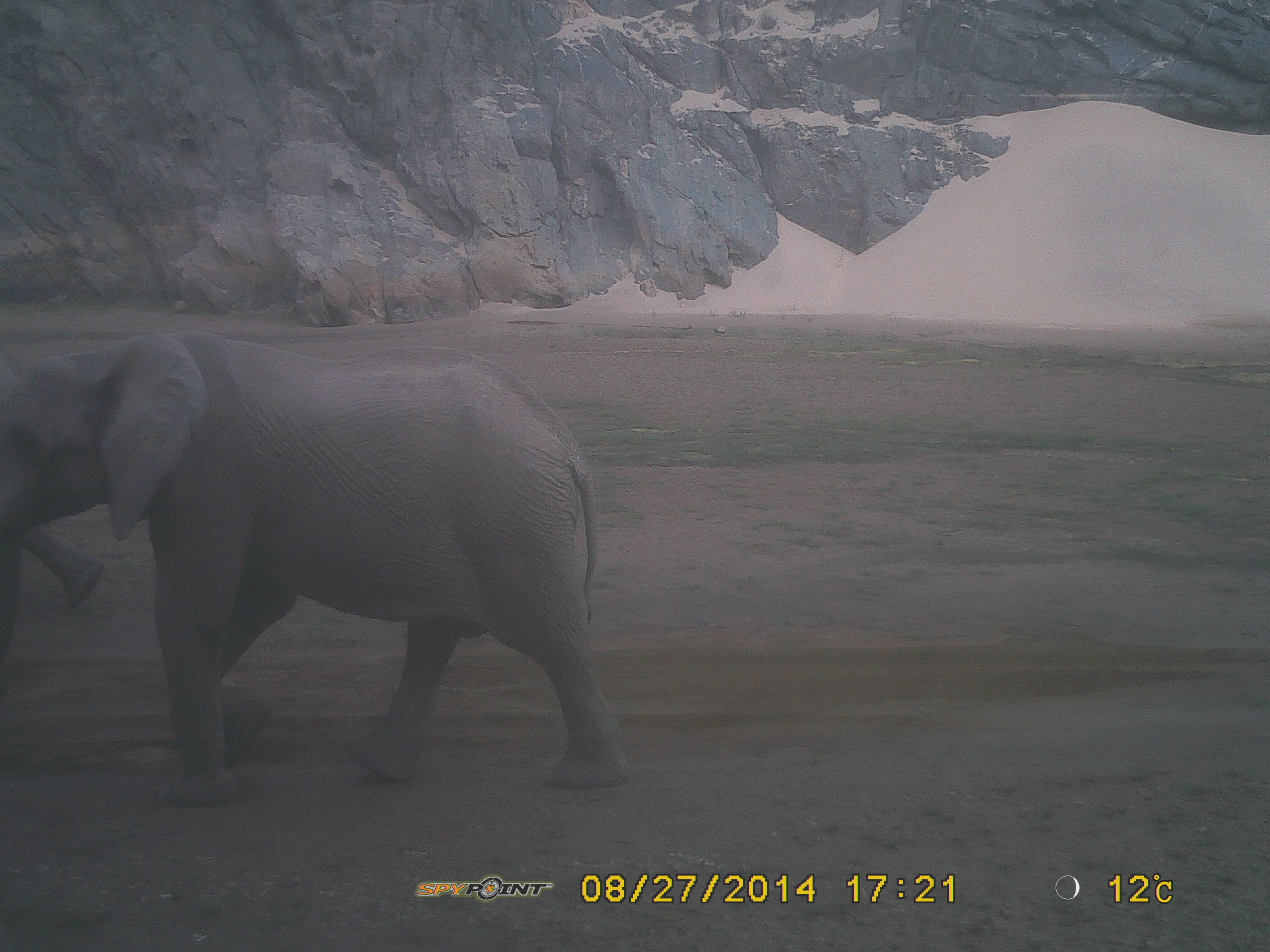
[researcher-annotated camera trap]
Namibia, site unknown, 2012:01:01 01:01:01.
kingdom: Animalia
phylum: Chordata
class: Mammalia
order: Proboscidea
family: Elephantidae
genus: Loxodonta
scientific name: Loxodonta africana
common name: african elephant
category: loxodanta africana